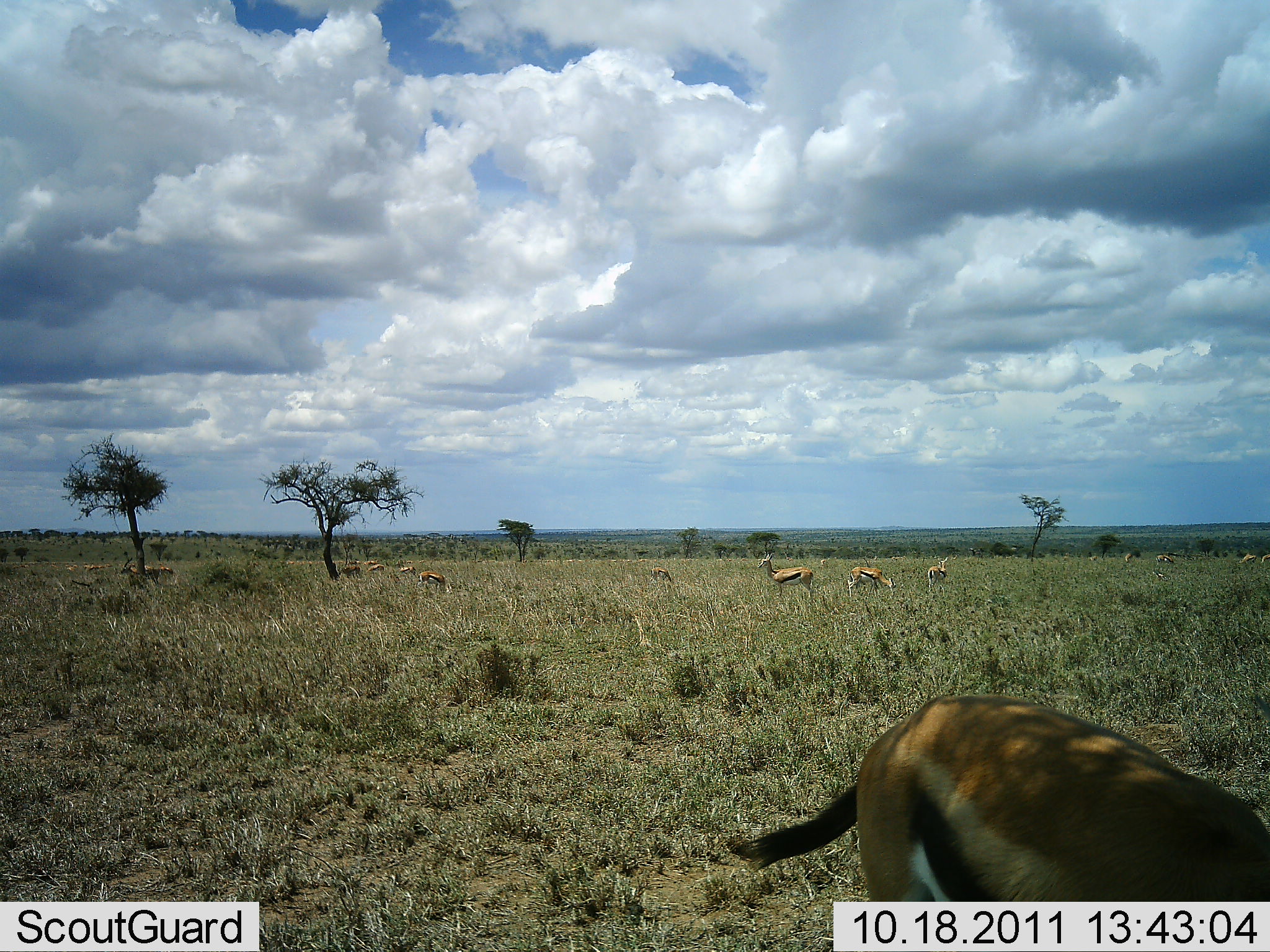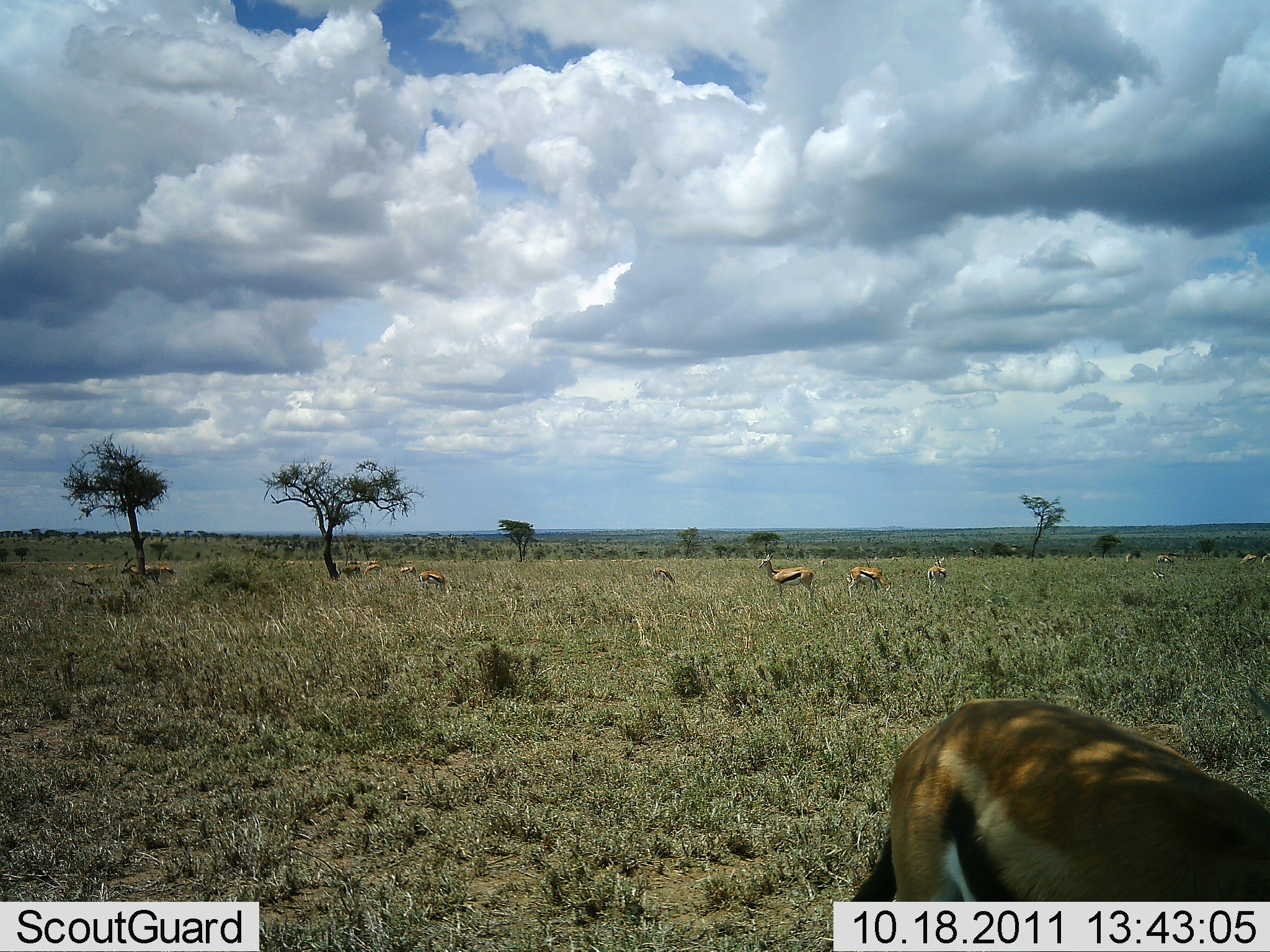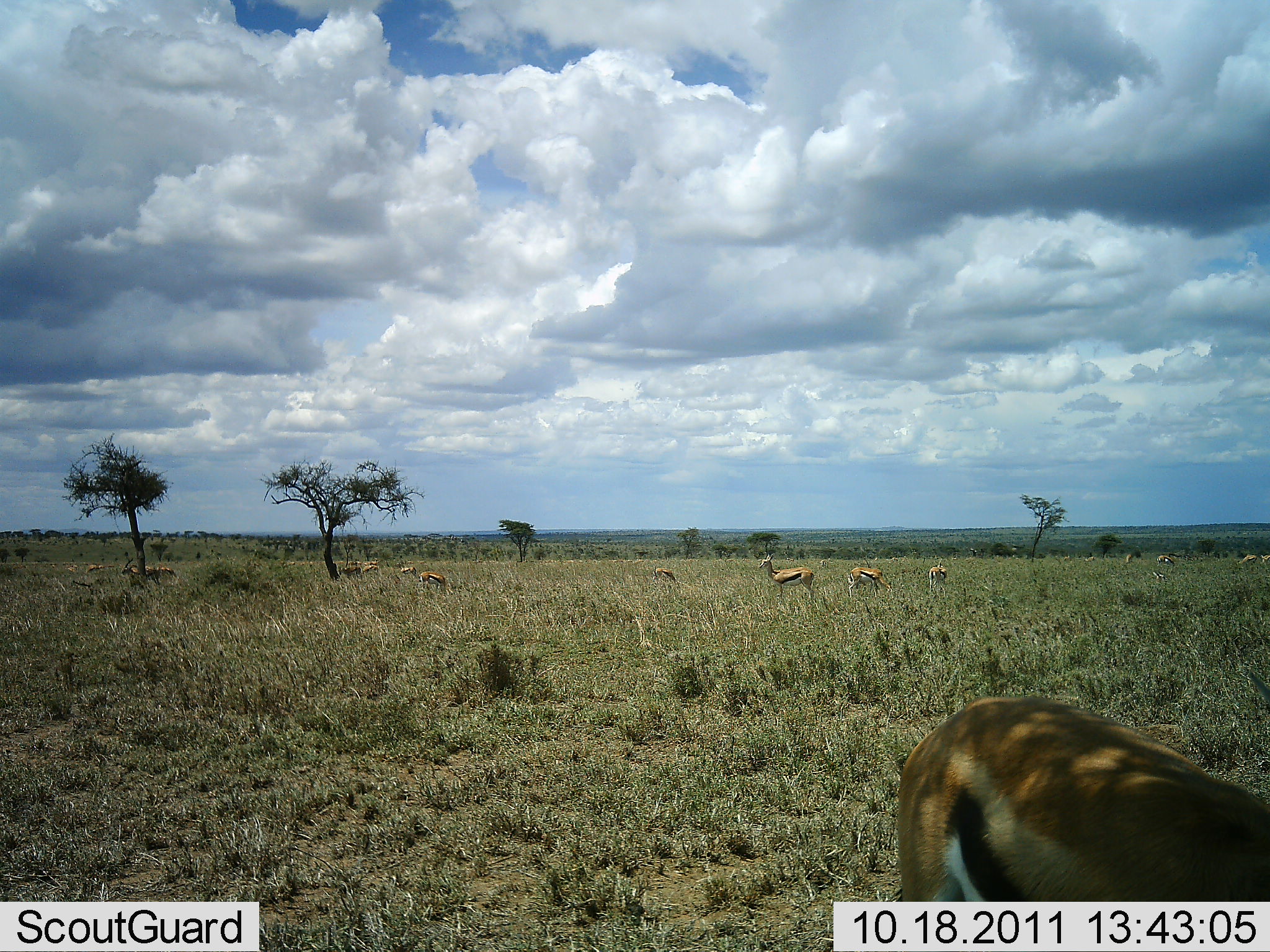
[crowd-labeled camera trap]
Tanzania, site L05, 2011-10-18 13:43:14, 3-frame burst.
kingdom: Animalia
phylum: Chordata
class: Mammalia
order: Artiodactyla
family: Bovidae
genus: Eudorcas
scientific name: Eudorcas thomsonii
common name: thomson's gazelle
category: gazellethomsons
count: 11-50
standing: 92%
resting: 8%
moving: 0%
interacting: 0%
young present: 0%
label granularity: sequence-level